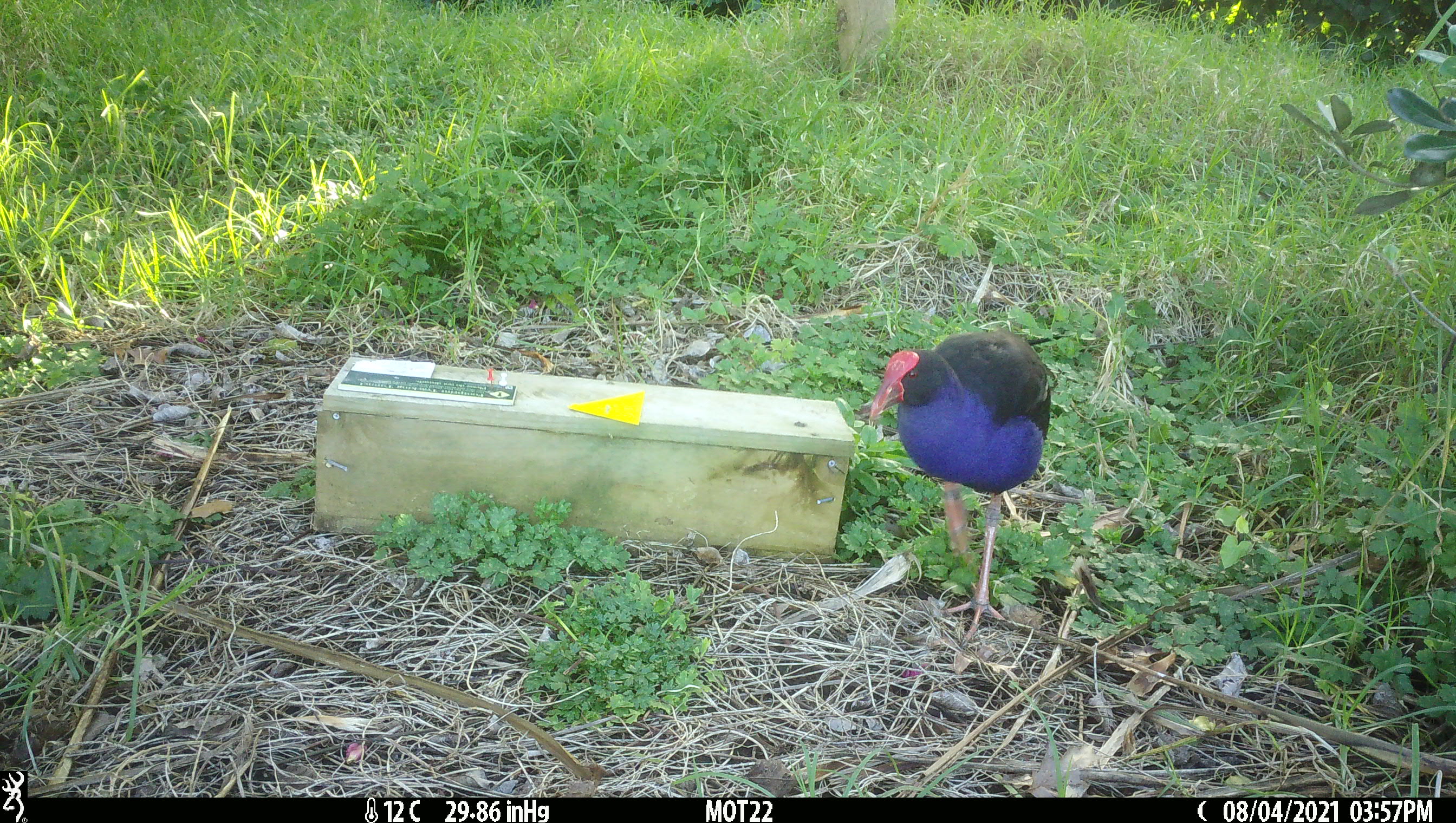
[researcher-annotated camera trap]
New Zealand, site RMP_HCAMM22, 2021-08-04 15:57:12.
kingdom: Animalia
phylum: Chordata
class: Aves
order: Gruiformes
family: Rallidae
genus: Porphyrio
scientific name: Porphyrio melanotus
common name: australasian swamphen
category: pukeko